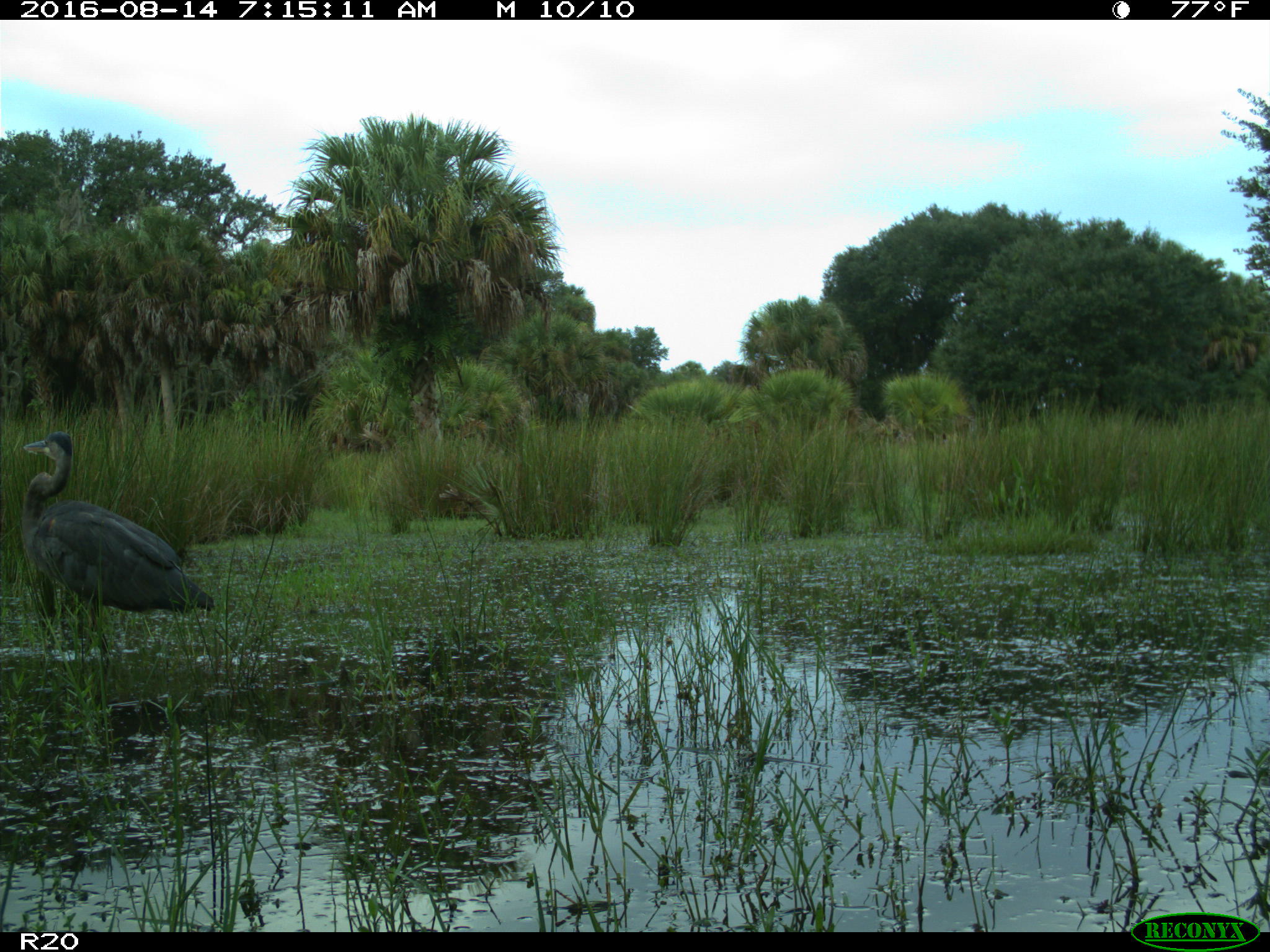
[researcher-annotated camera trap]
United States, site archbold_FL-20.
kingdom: Animalia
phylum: Chordata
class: Aves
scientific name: Aves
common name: birds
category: unidentified bird